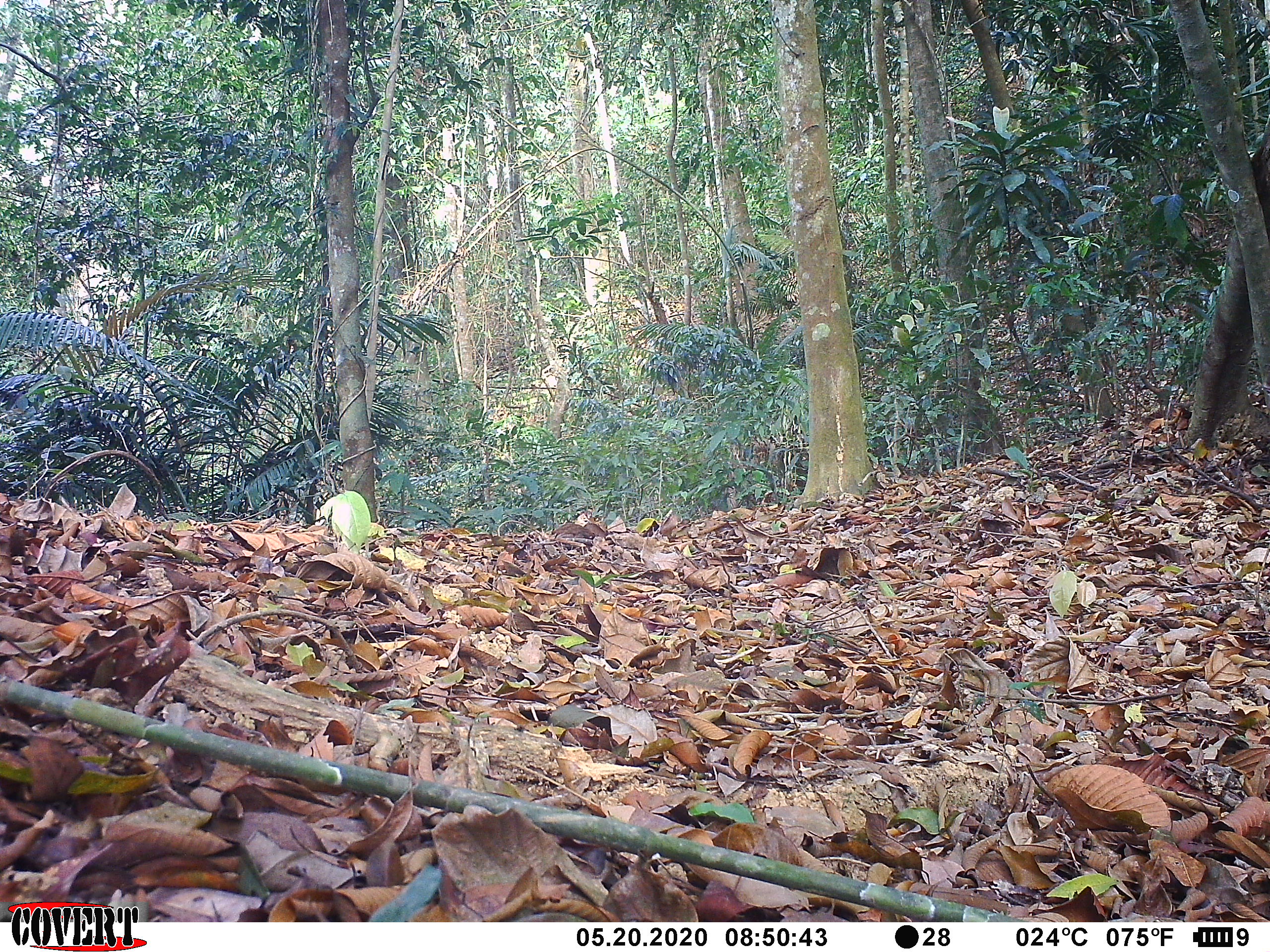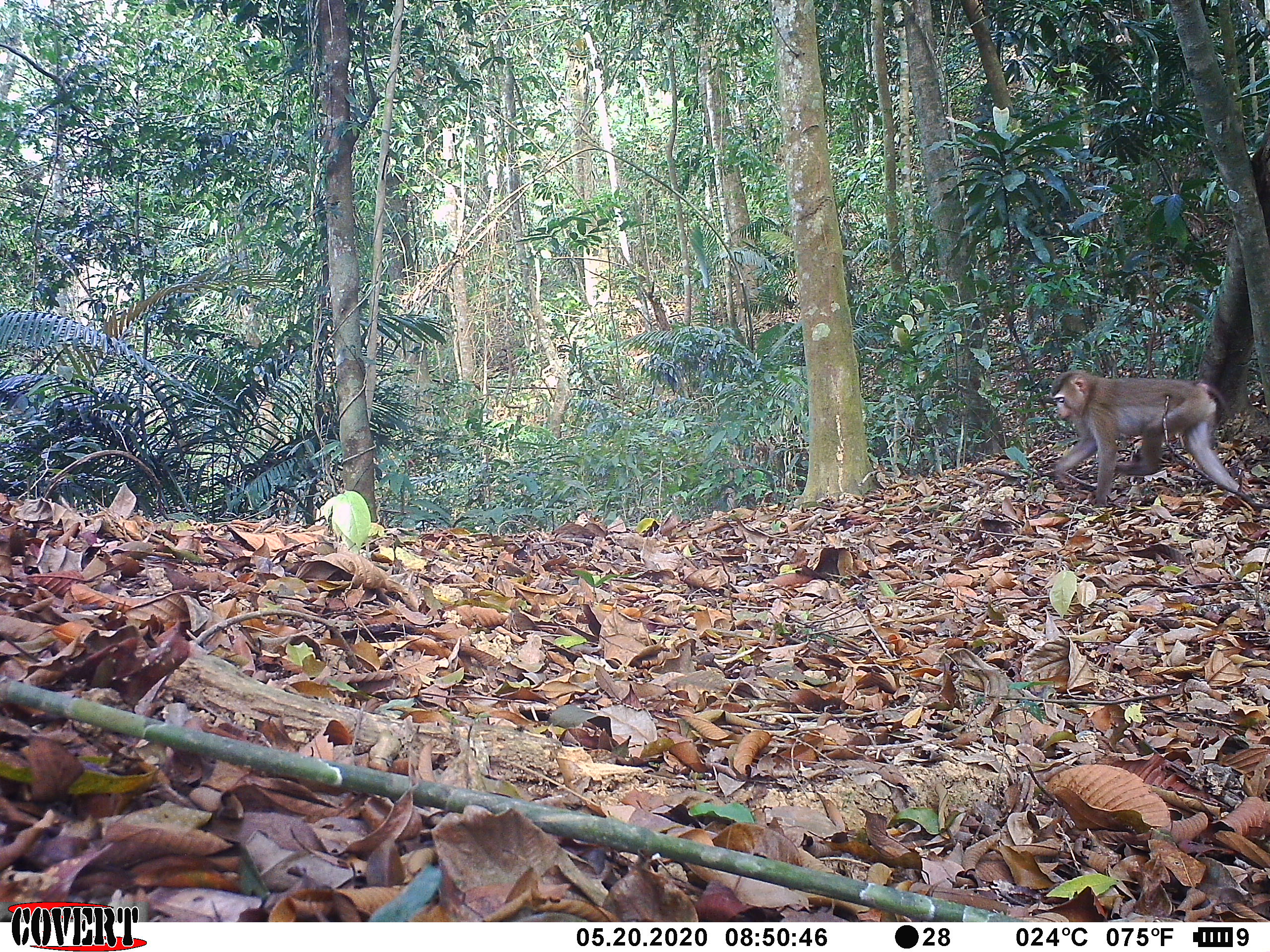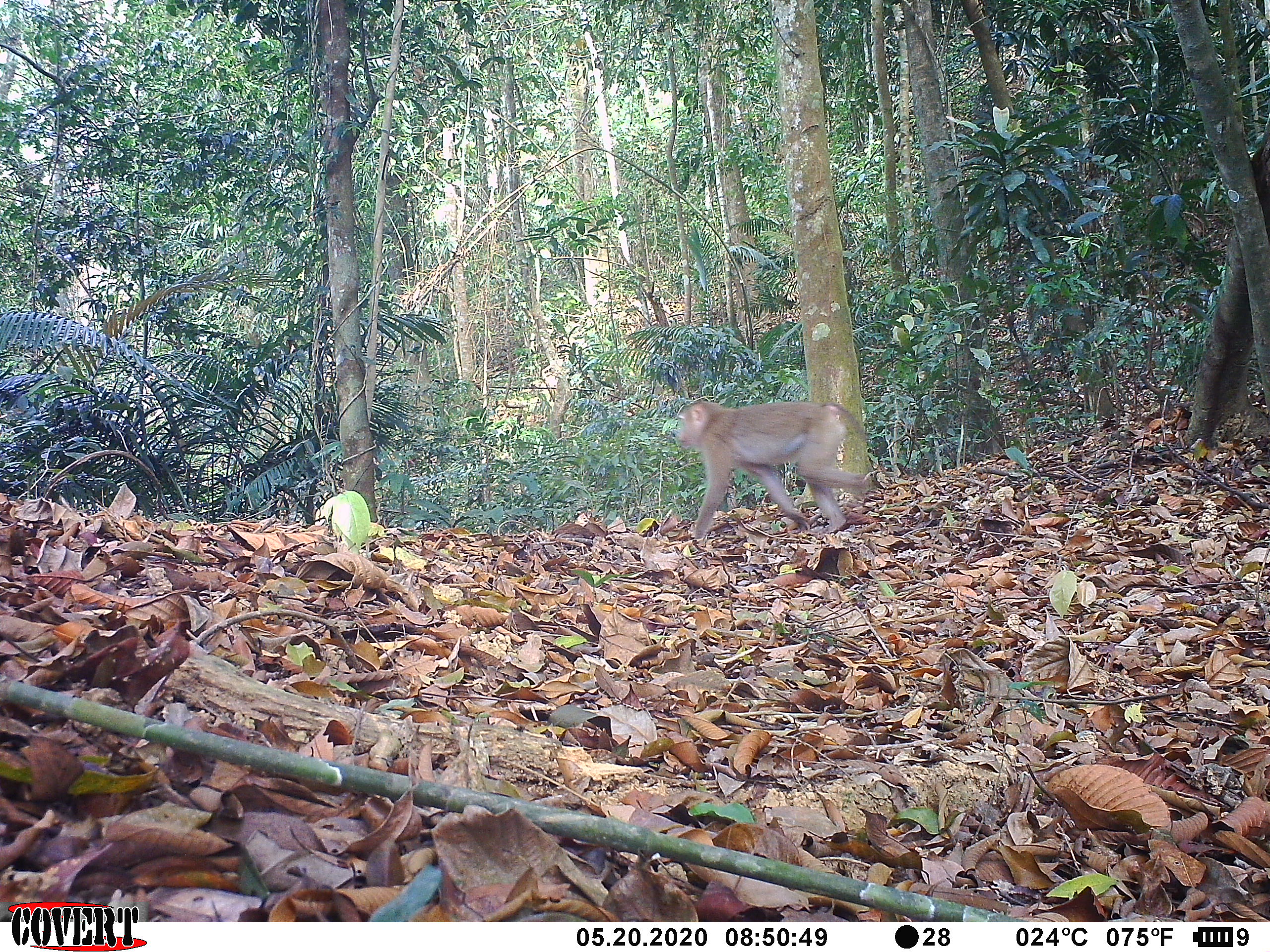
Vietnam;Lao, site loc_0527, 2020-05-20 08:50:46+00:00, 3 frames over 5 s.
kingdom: Animalia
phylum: Chordata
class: Mammalia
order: Primates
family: Cercopithecidae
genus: Macaca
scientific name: Macaca nemestrina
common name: pig-tailed macaque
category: pig tailed macaque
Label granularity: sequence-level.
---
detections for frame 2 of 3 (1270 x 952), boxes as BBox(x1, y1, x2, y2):
pig tailed macaque: BBox(1048, 369, 1239, 508)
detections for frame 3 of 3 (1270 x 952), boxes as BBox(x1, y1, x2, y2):
pig tailed macaque: BBox(670, 398, 867, 540)